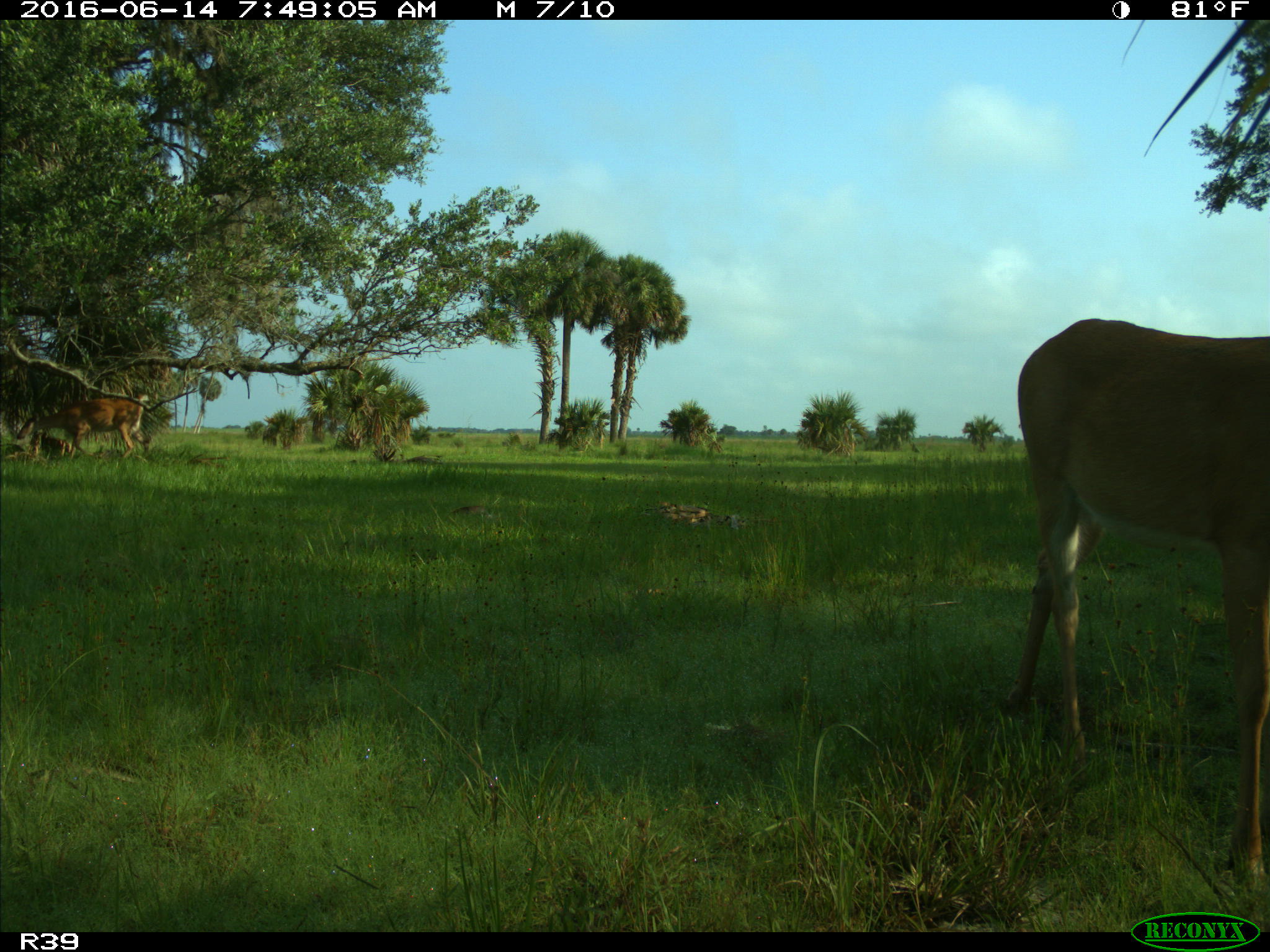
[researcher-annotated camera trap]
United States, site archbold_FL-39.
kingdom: Animalia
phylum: Chordata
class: Mammalia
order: Artiodactyla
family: Cervidae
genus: Odocoileus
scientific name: Odocoileus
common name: deer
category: unidentified deer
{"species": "unidentified deer (deer) (Odocoileus)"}